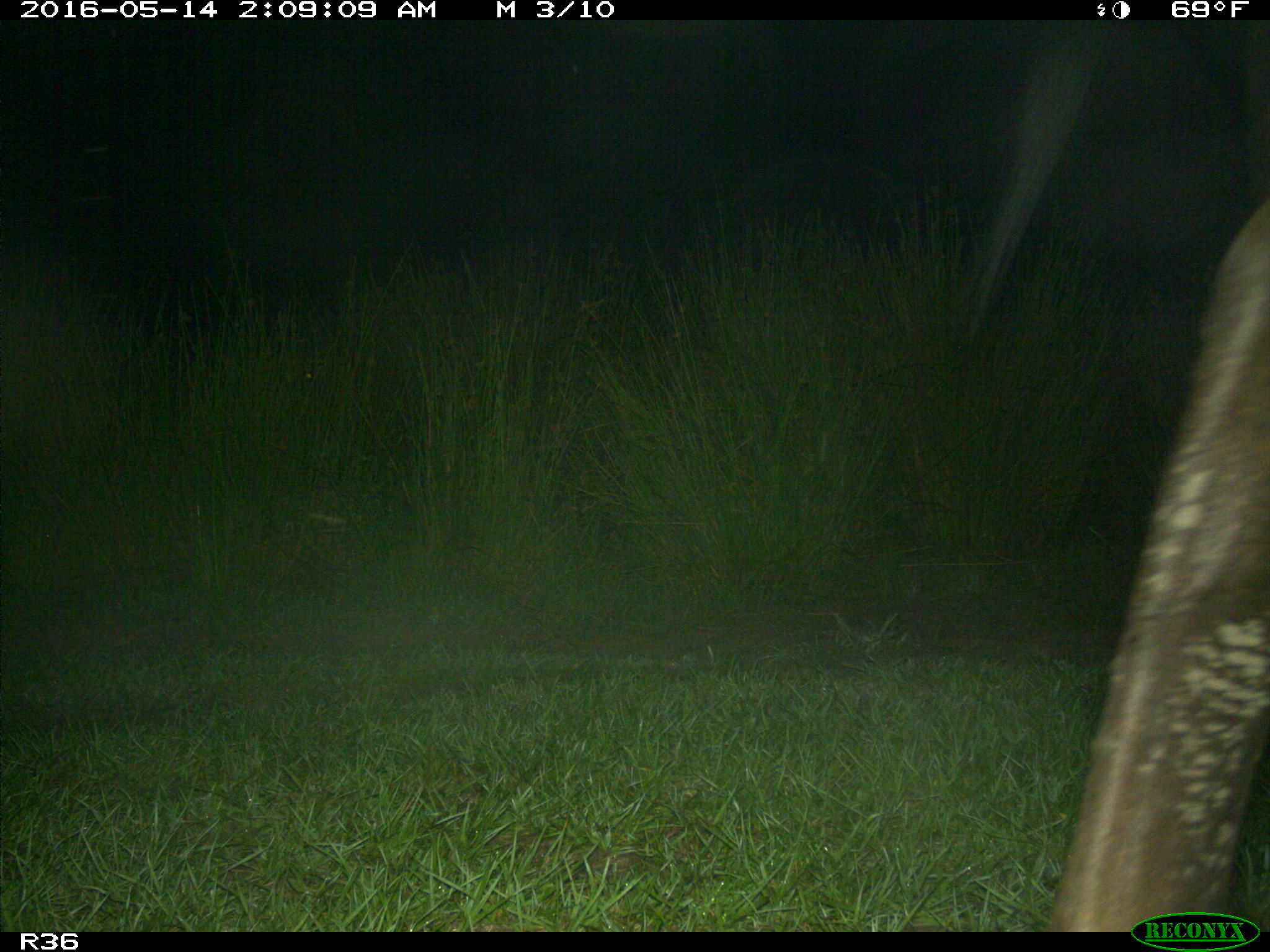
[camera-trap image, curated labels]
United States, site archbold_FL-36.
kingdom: Animalia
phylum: Chordata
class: Mammalia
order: Artiodactyla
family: Bovidae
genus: Bos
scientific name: Bos taurus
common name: domestic cow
Bos taurus (domestic cow).